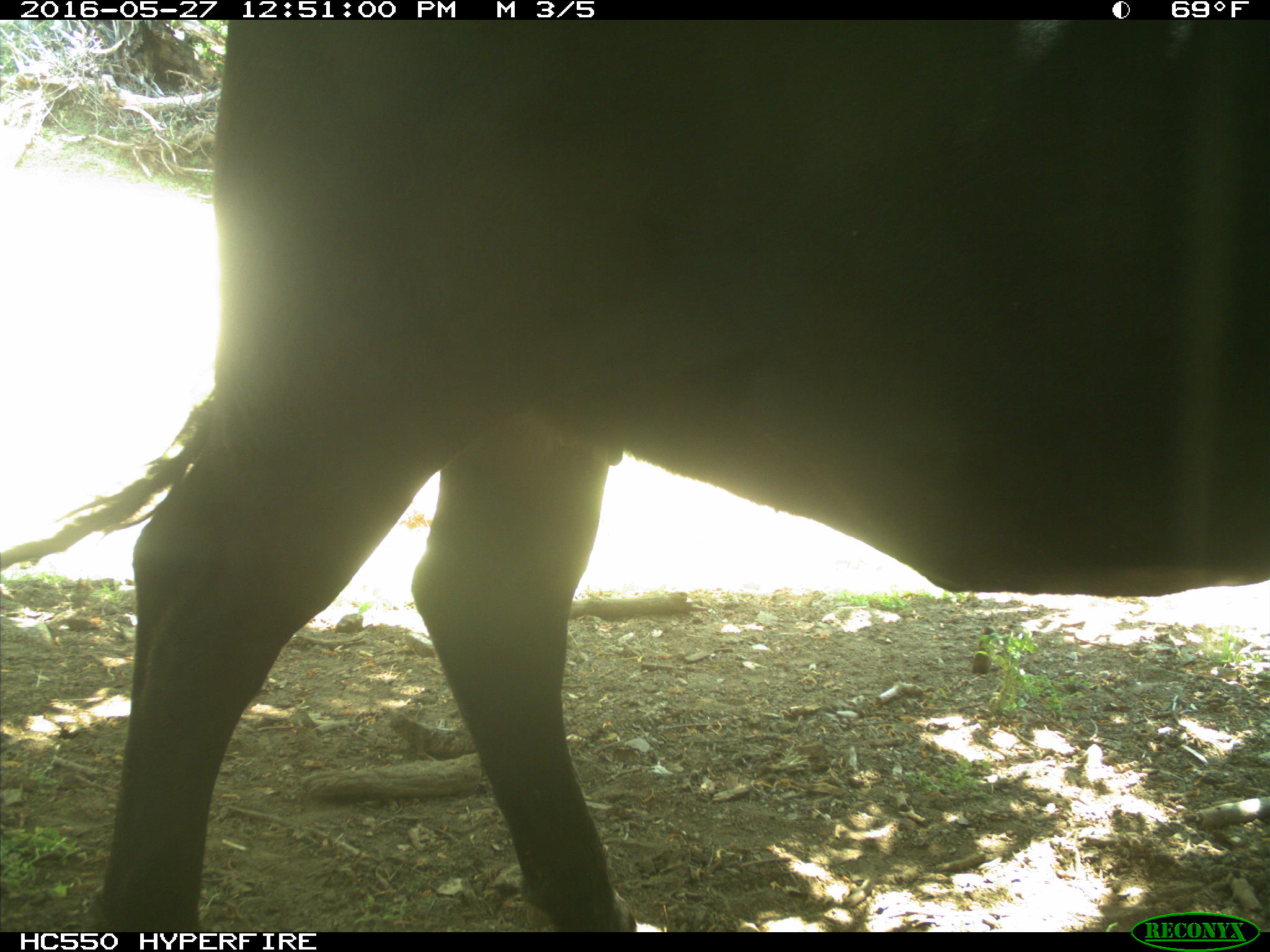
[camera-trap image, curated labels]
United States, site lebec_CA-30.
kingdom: Animalia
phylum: Chordata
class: Mammalia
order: Artiodactyla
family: Bovidae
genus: Bos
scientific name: Bos taurus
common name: domestic cow